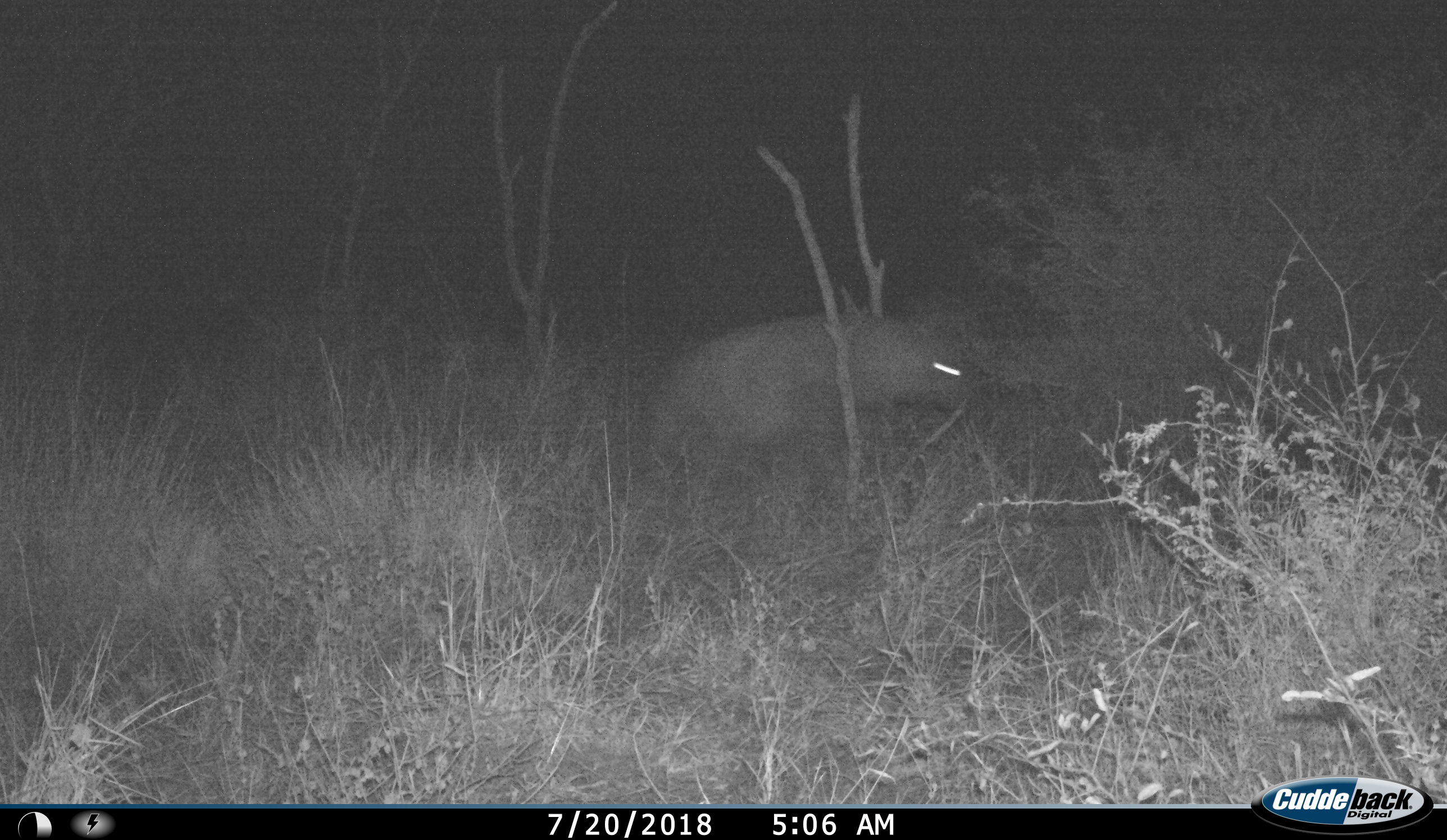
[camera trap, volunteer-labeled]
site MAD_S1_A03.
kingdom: Animalia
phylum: Chordata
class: Mammalia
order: Carnivora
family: Hyaenidae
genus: Parahyaena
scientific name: Parahyaena brunnea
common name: brown hyena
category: hyenabrown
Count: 1.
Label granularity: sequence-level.